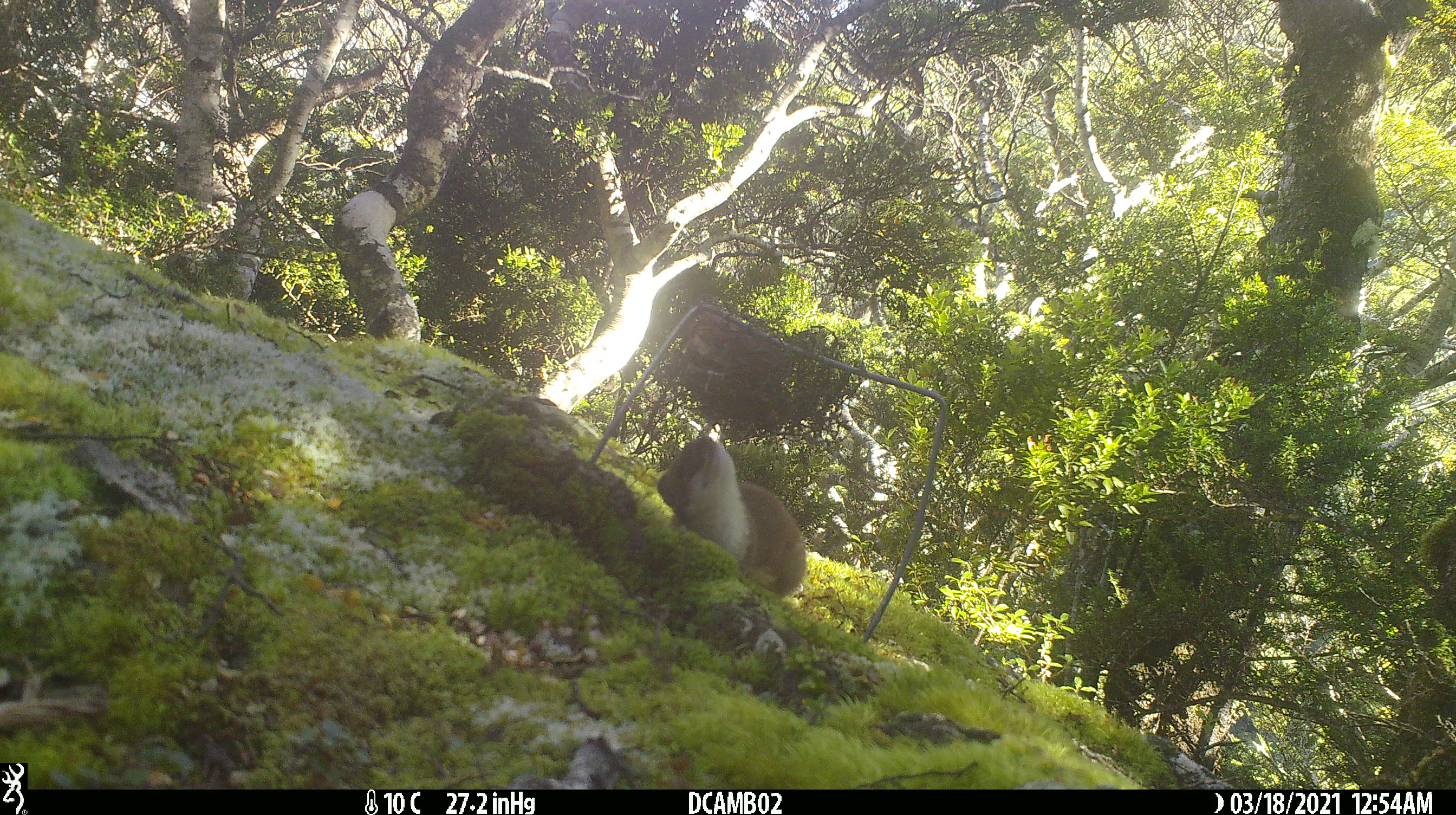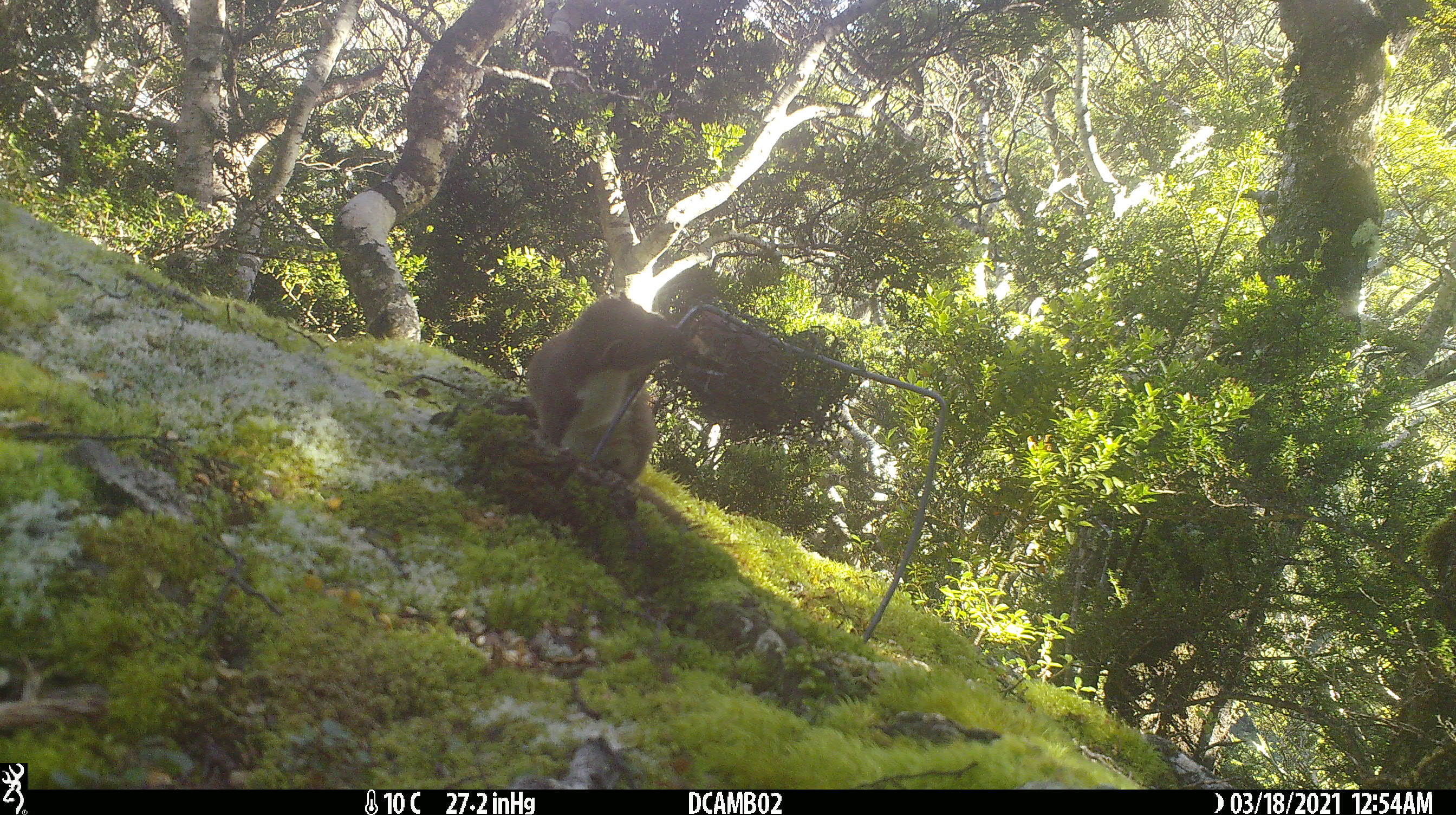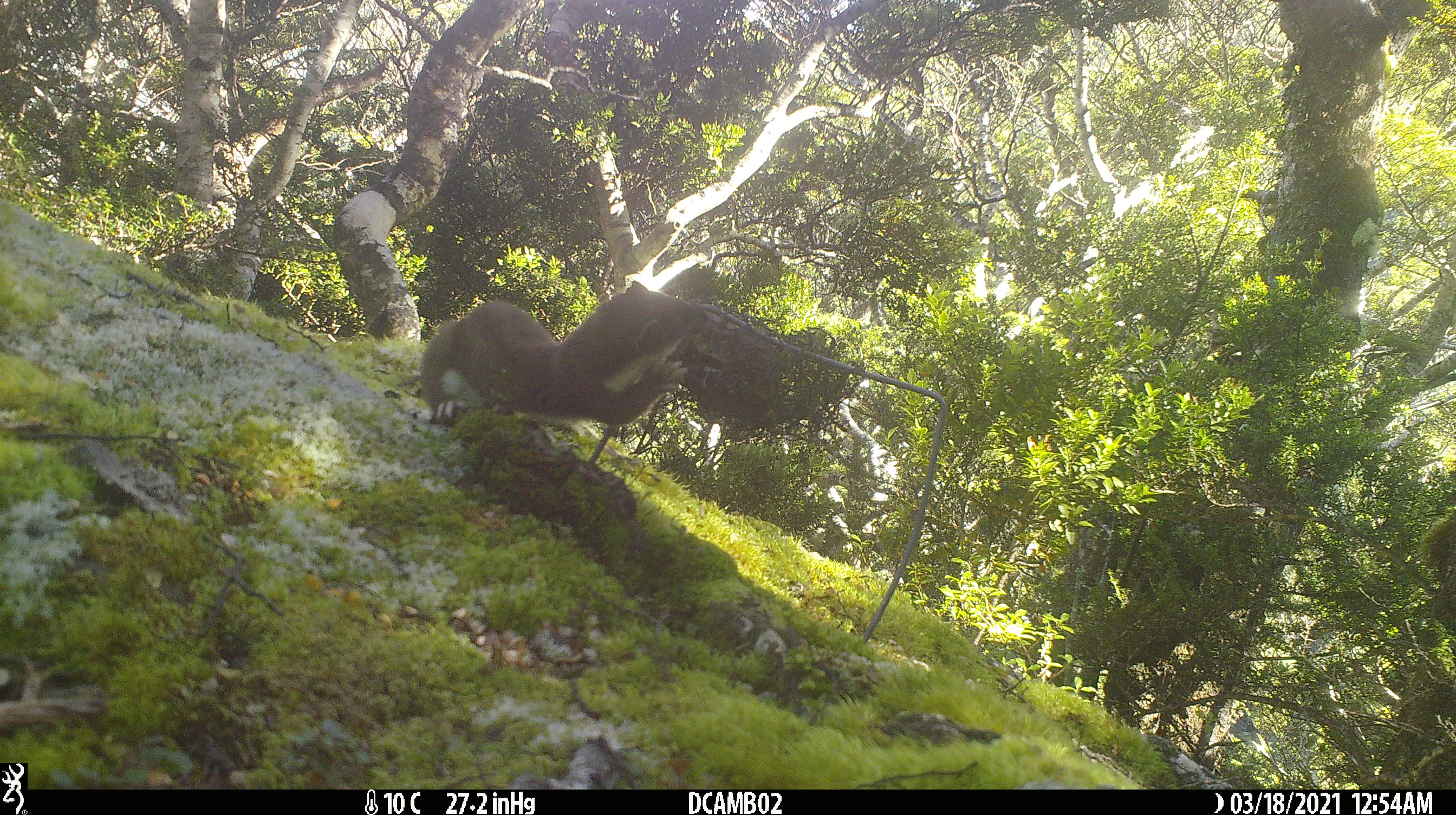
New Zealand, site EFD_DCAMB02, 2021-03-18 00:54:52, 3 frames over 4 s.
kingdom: Animalia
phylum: Chordata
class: Mammalia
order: Carnivora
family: Mustelidae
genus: Mustela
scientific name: Mustela erminea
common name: stoat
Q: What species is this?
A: Stoat (Mustela erminea).